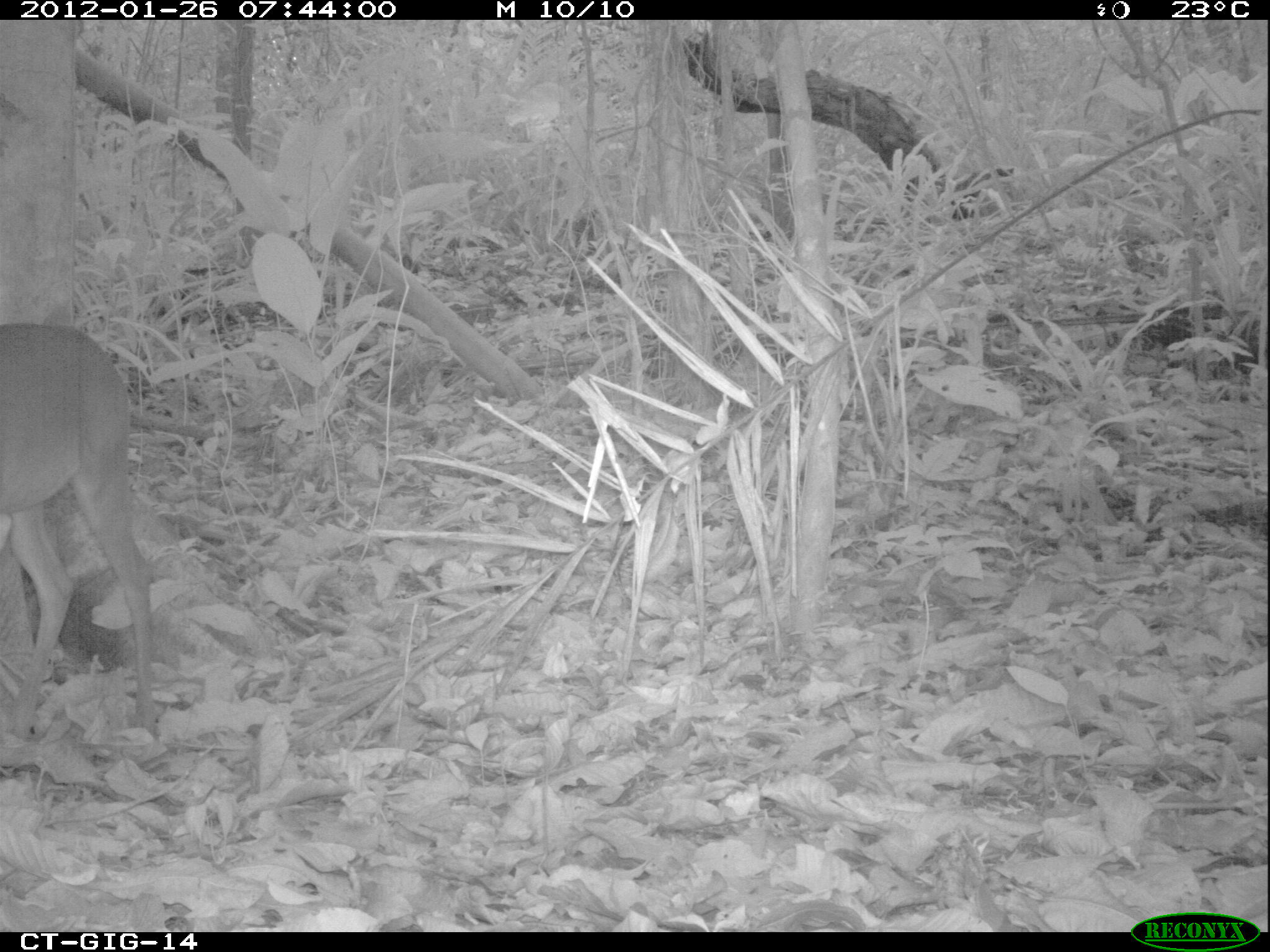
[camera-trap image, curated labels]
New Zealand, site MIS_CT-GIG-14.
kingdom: Animalia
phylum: Chordata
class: Mammalia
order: Artiodactyla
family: Cervidae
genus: Odocoileus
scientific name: Odocoileus virginianus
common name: white-tailed deer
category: white tailed deer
White tailed deer (white-tailed deer) (Odocoileus virginianus).